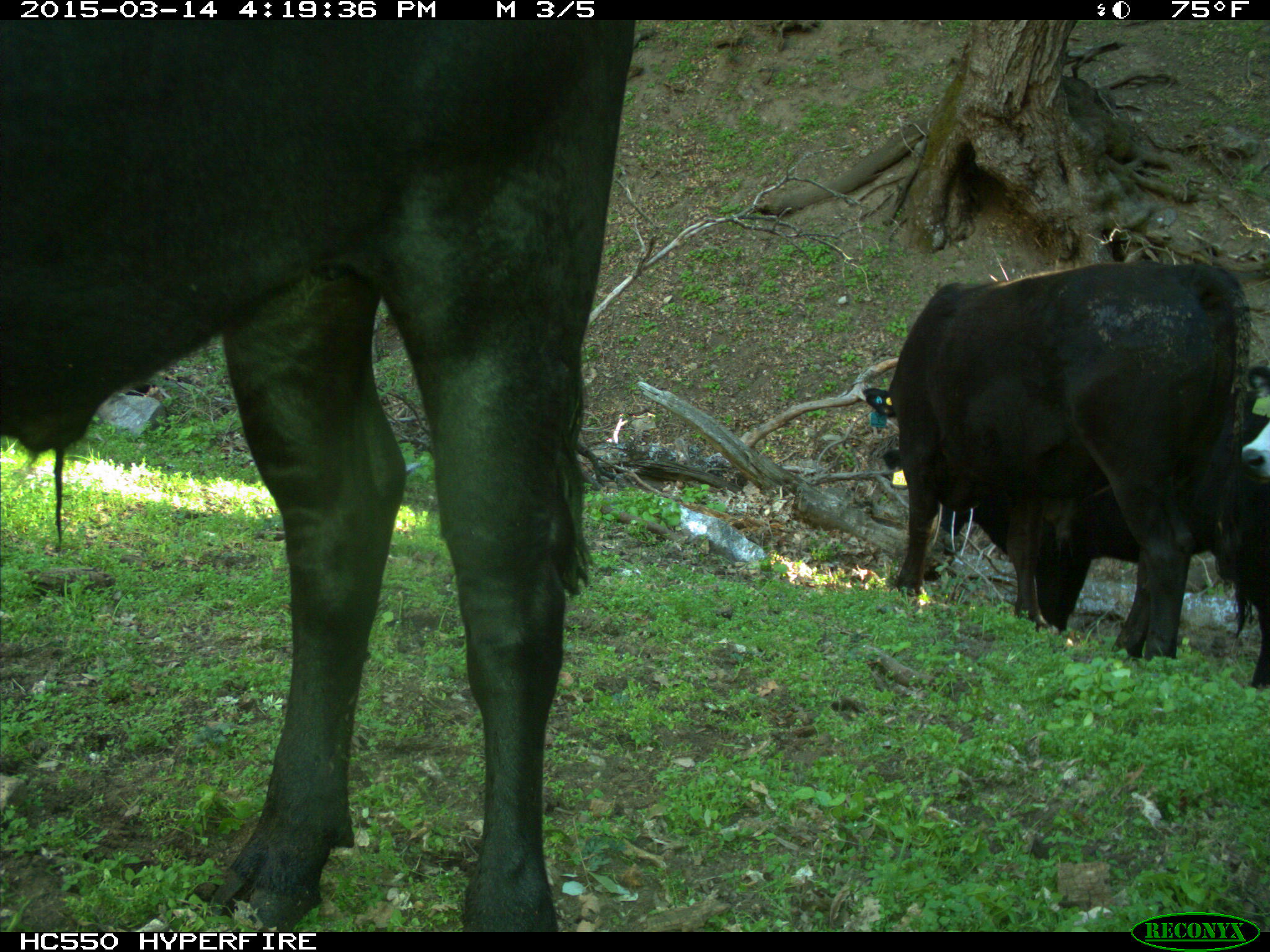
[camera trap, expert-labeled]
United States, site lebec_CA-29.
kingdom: Animalia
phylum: Chordata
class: Mammalia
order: Artiodactyla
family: Bovidae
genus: Bos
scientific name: Bos taurus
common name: domestic cow